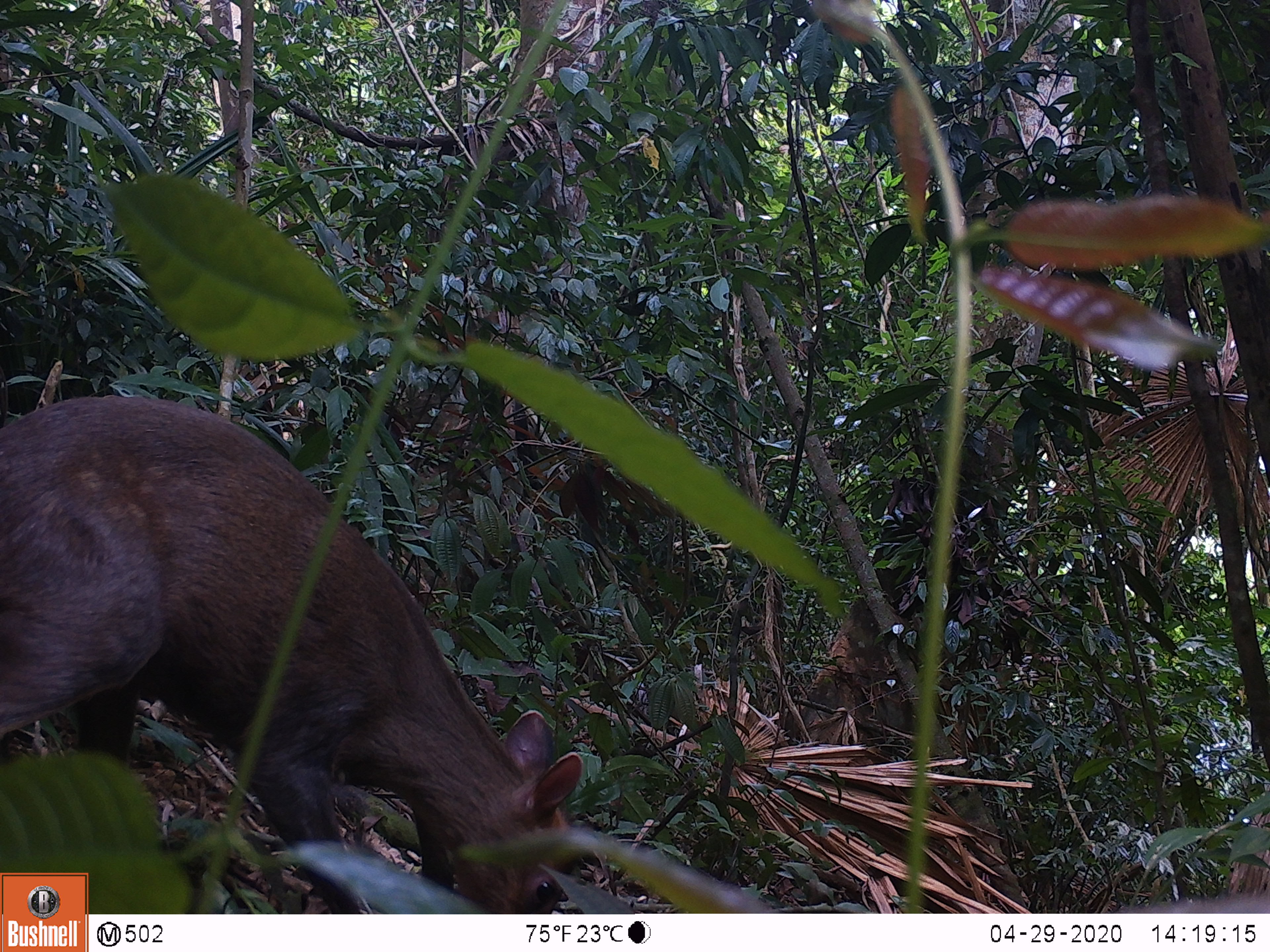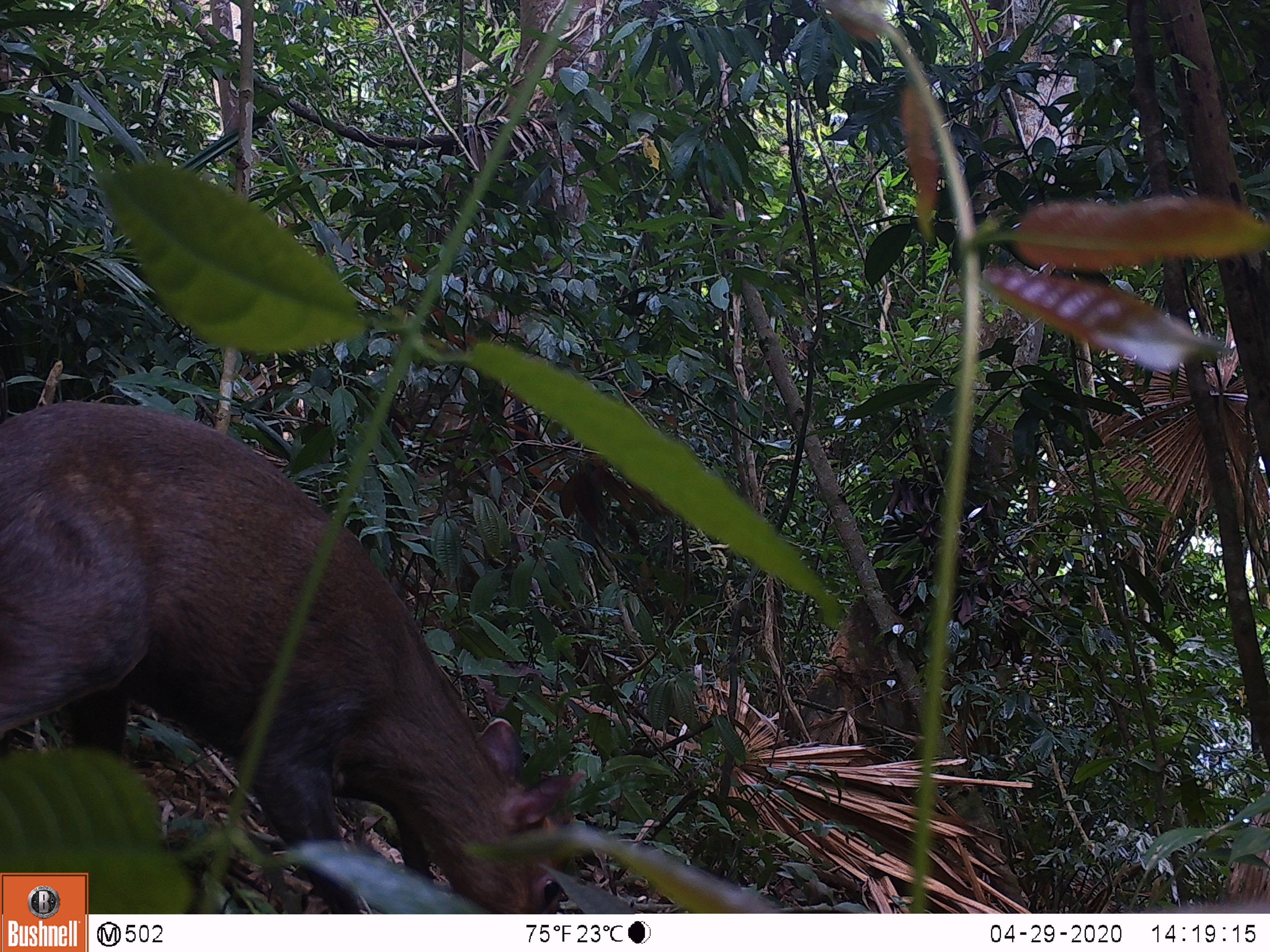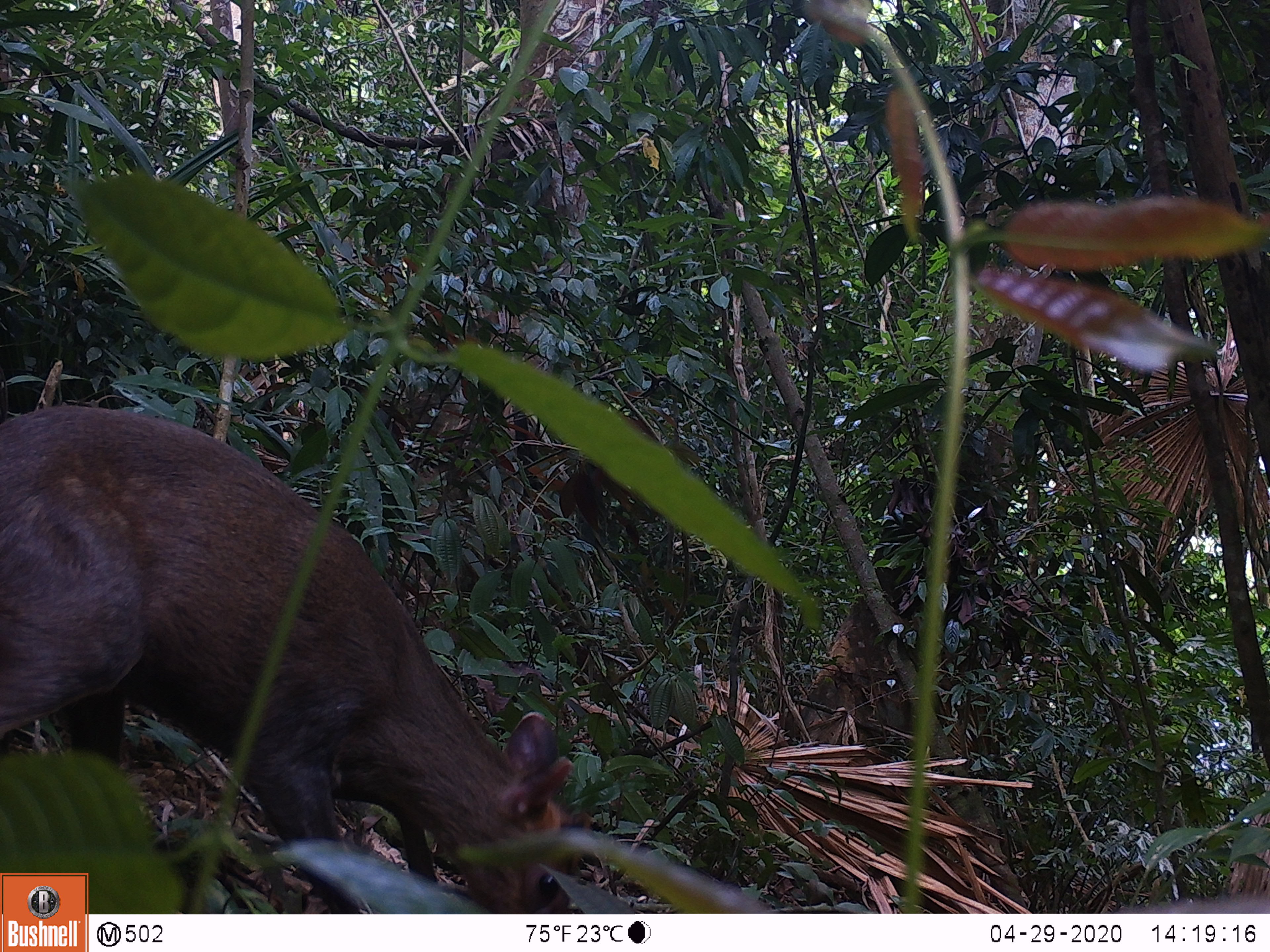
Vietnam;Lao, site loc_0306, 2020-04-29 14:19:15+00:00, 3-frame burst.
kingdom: Animalia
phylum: Chordata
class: Mammalia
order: Artiodactyla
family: Cervidae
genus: Muntiacus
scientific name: Muntiacus rooseveltorum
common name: roosevelt's muntjac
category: roosevelts muntjac group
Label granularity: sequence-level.